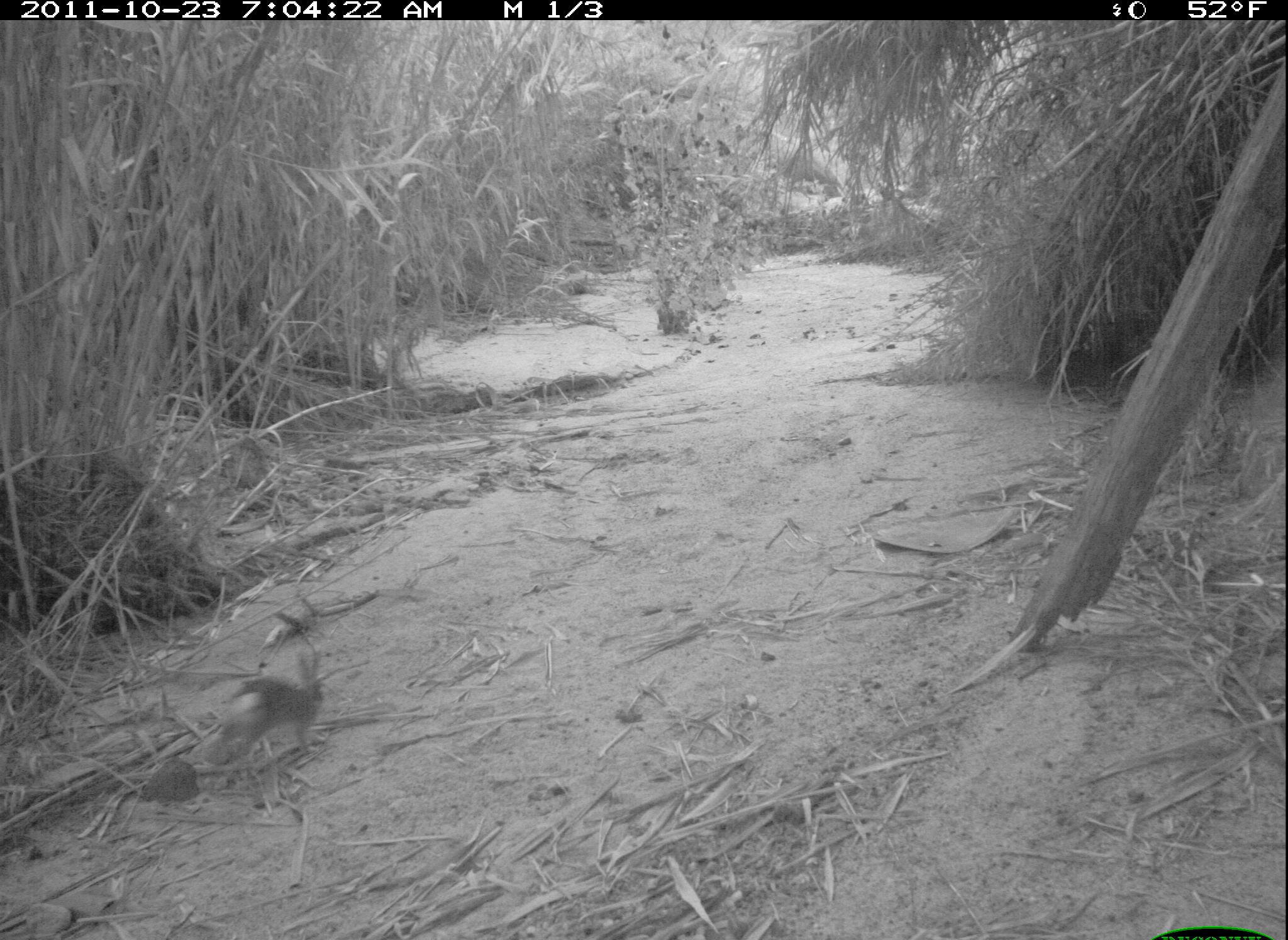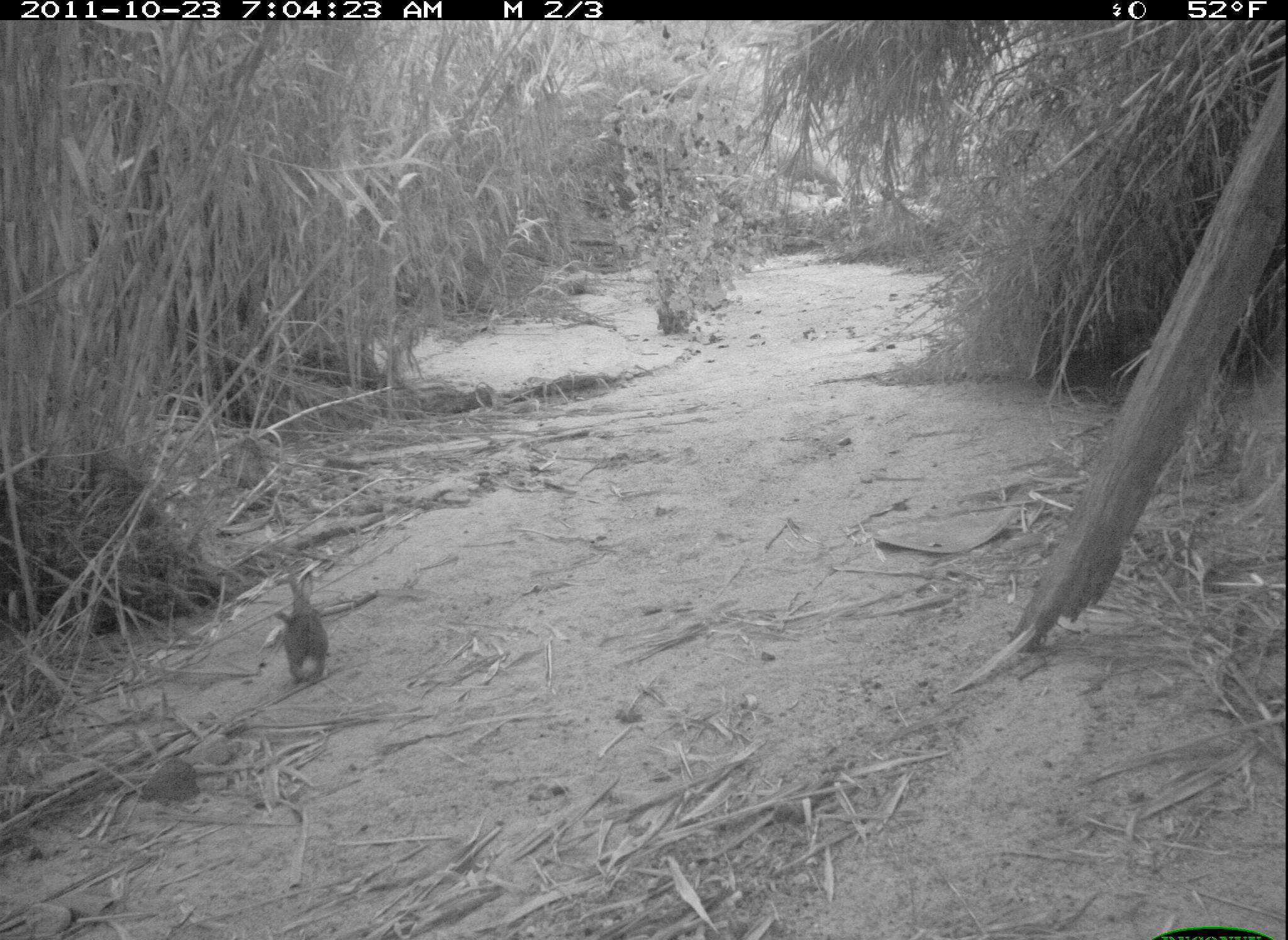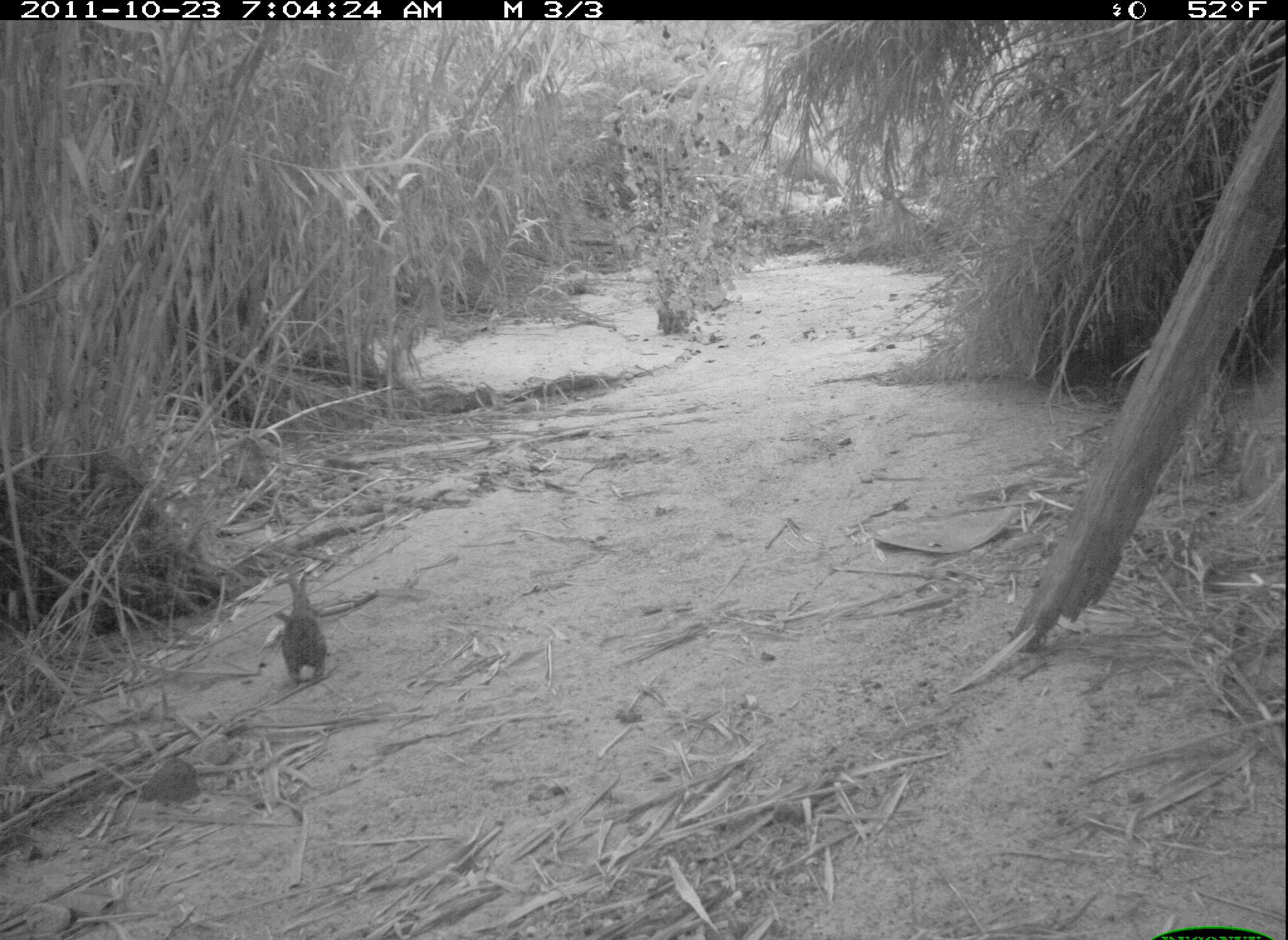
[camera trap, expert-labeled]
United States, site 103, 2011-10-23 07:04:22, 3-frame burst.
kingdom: Animalia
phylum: Chordata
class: Mammalia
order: Lagomorpha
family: Leporidae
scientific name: Leporidae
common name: rabbits and hares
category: rabbit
Rabbit (rabbits and hares) (Leporidae).